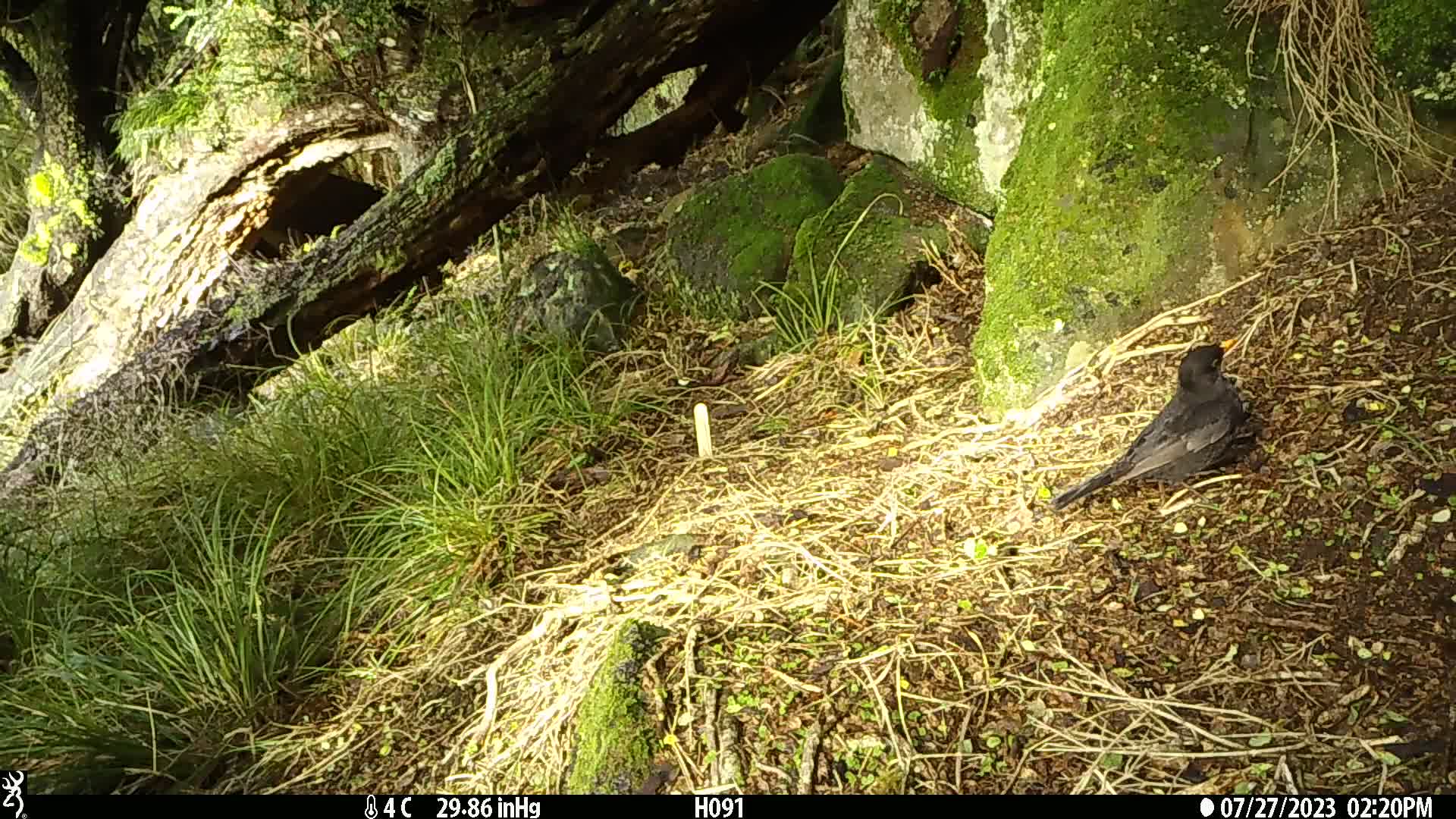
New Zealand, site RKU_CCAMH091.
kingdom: Animalia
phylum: Chordata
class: Aves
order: Passeriformes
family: Turdidae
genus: Turdus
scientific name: Turdus merula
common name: eurasian blackbird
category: blackbird